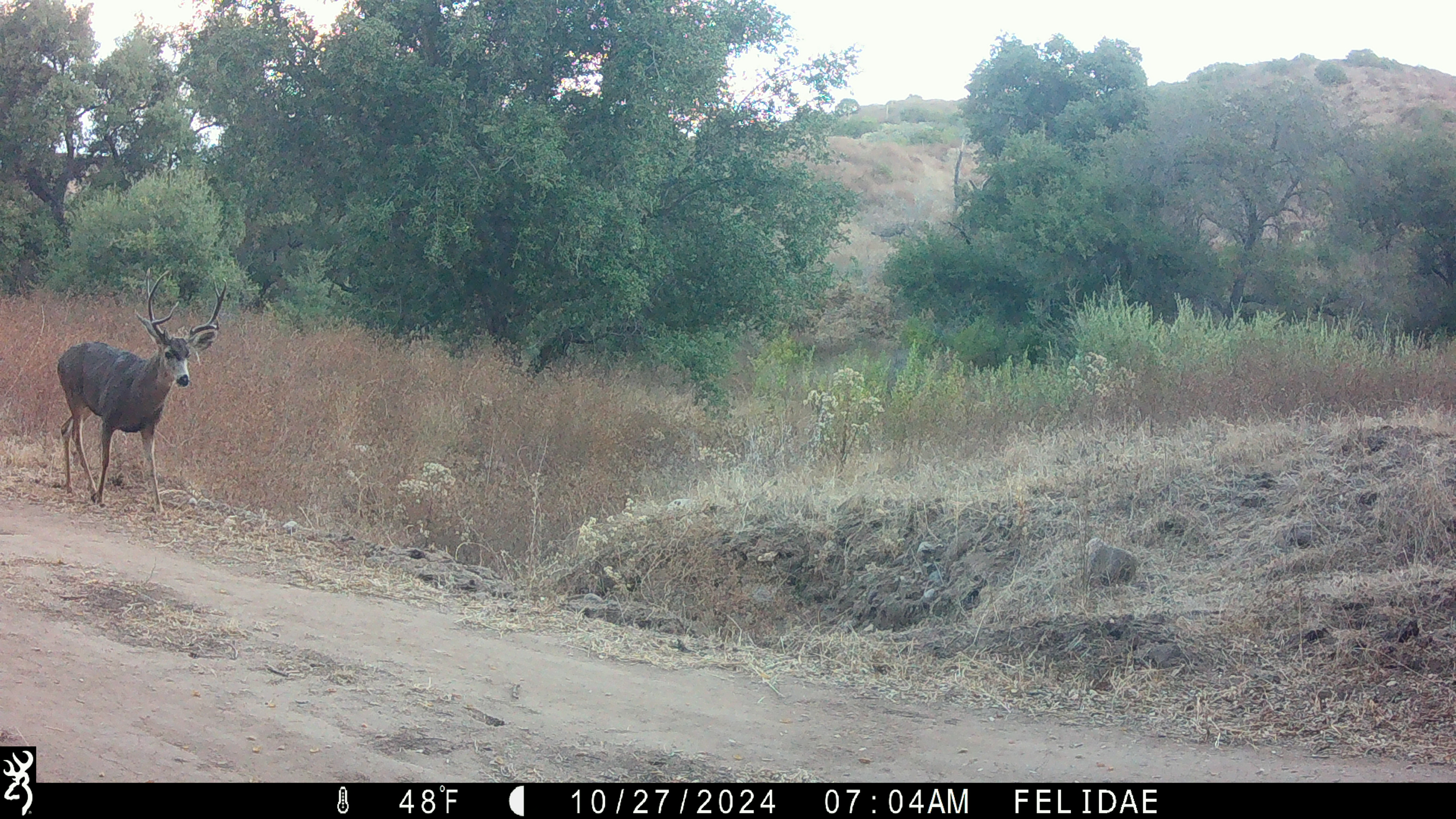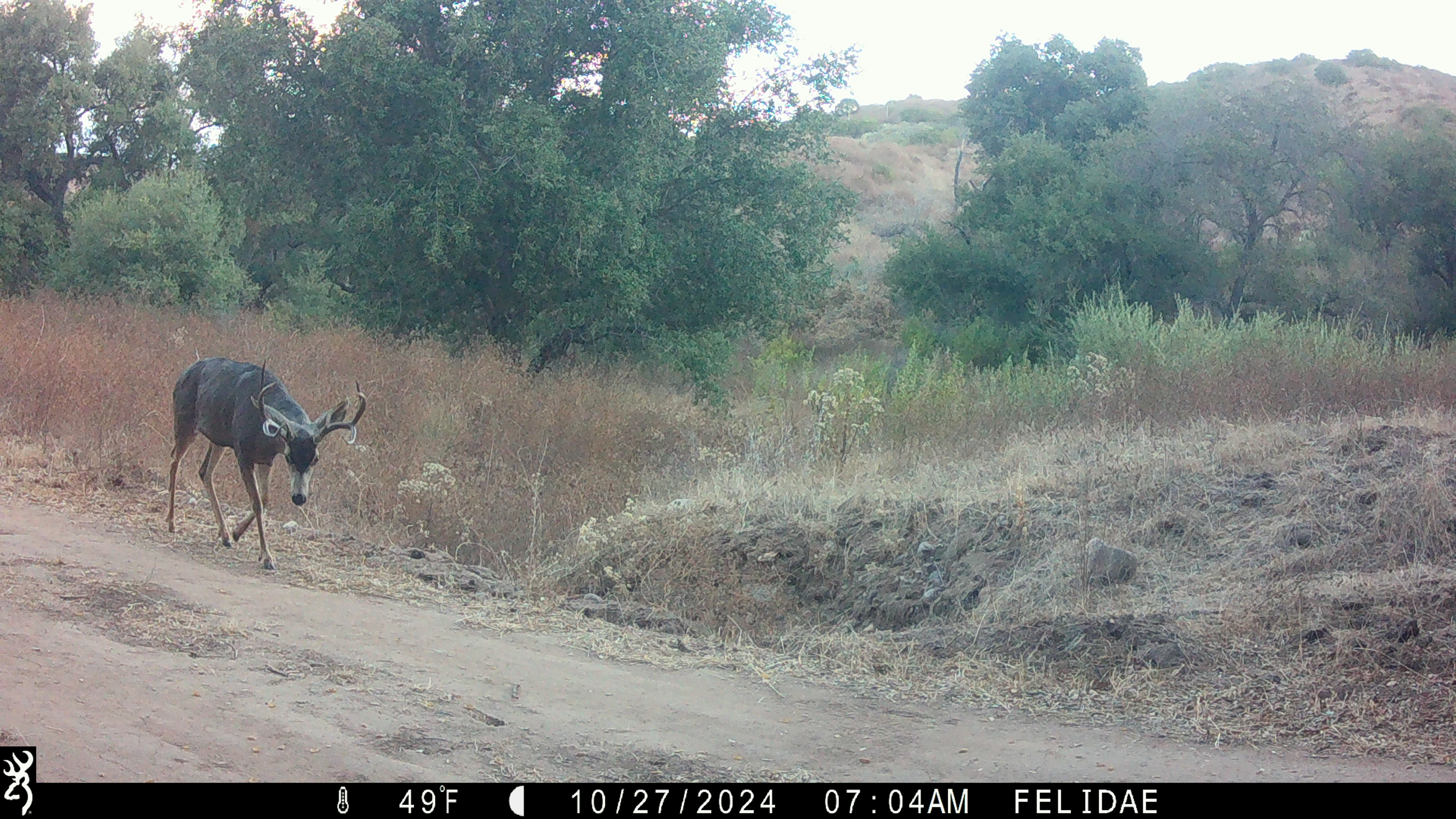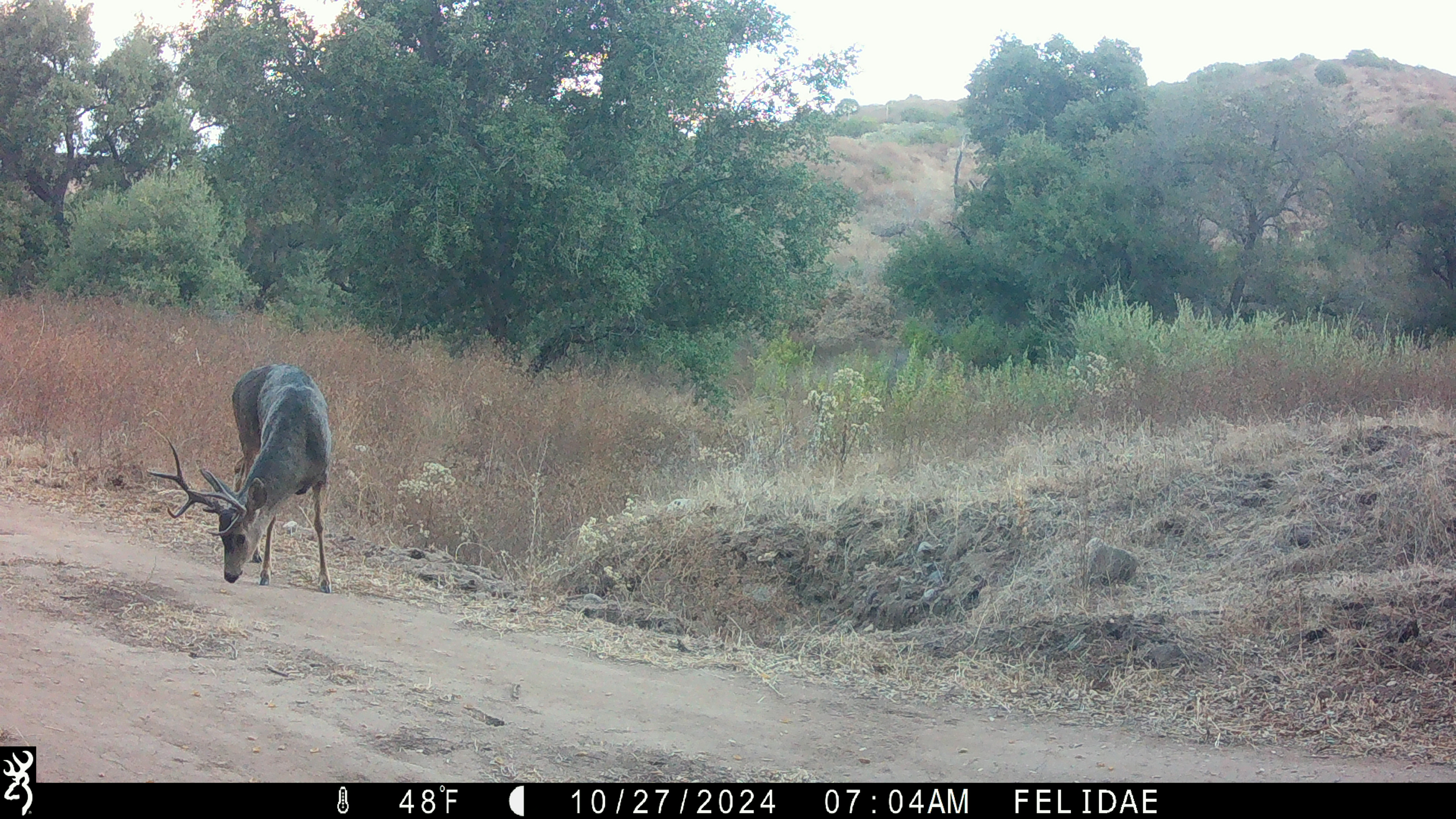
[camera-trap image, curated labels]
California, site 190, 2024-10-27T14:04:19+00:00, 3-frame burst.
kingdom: Animalia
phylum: Chordata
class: Mammalia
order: Artiodactyla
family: Cervidae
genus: Odocoileus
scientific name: Odocoileus hemionus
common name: mule deer